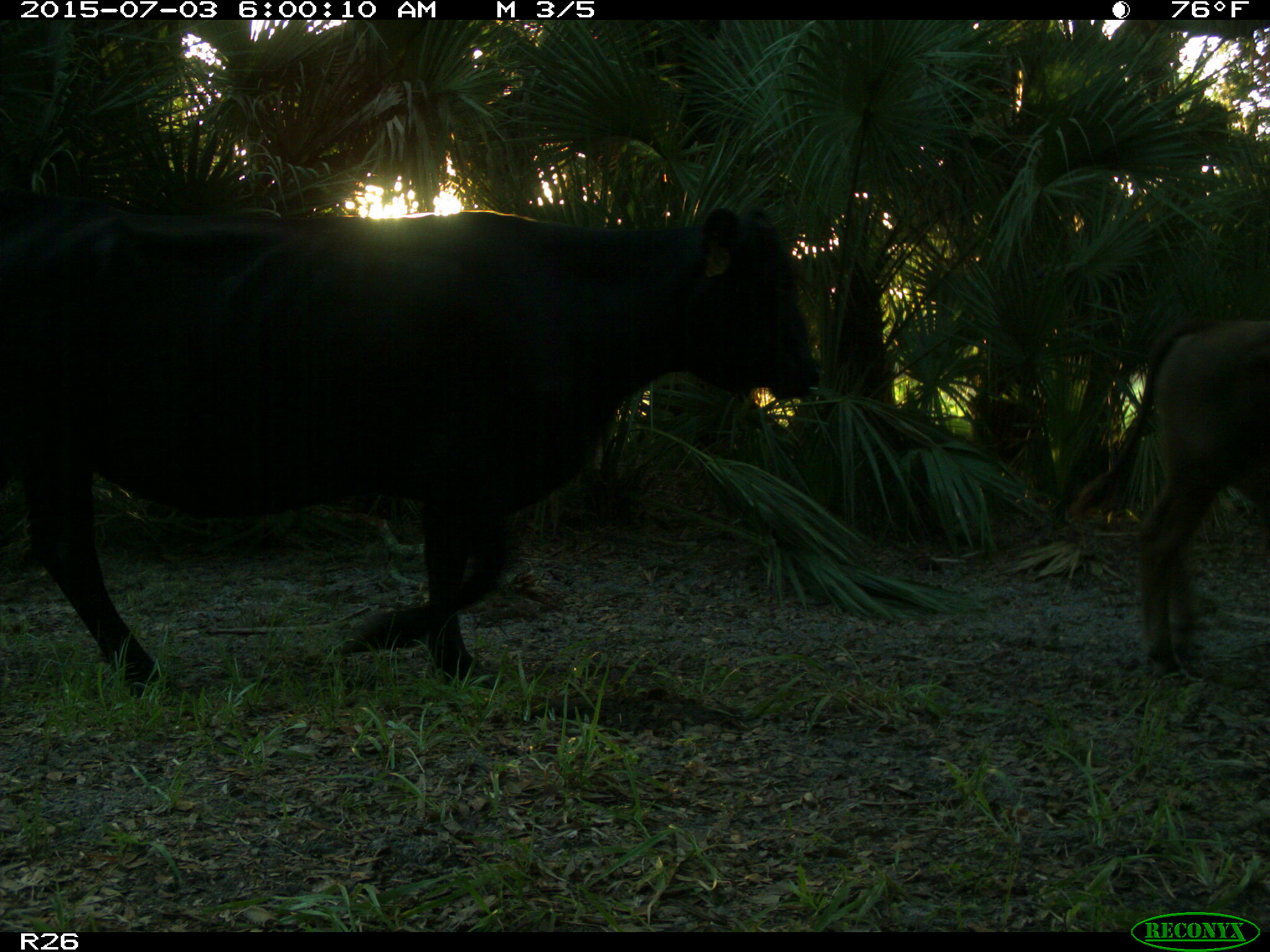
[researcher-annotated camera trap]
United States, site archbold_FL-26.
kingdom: Animalia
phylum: Chordata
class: Mammalia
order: Artiodactyla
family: Bovidae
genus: Bos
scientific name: Bos taurus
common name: domestic cow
Bos taurus (domestic cow).